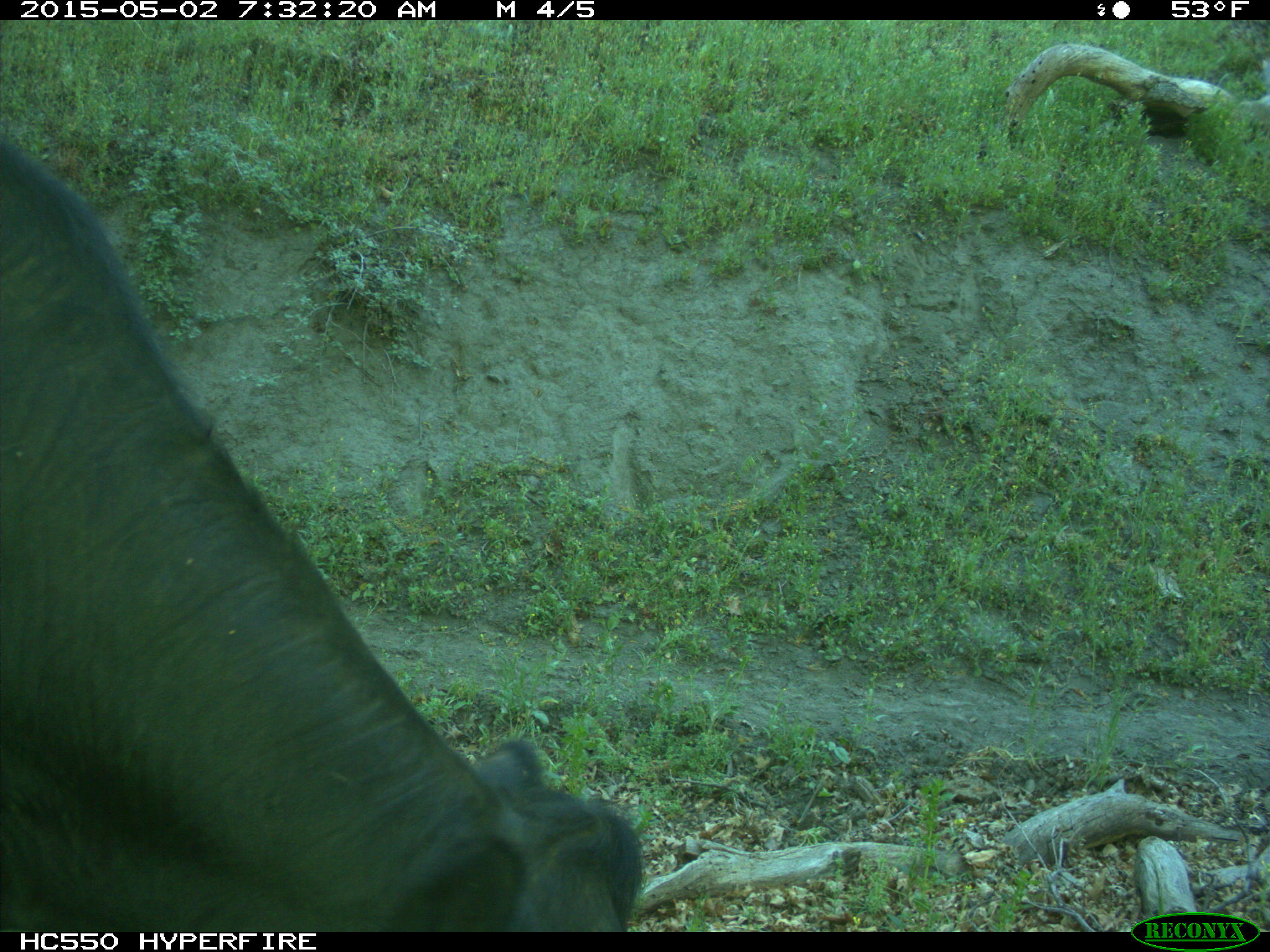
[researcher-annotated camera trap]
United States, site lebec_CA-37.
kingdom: Animalia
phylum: Chordata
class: Mammalia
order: Artiodactyla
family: Bovidae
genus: Bos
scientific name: Bos taurus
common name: domestic cow